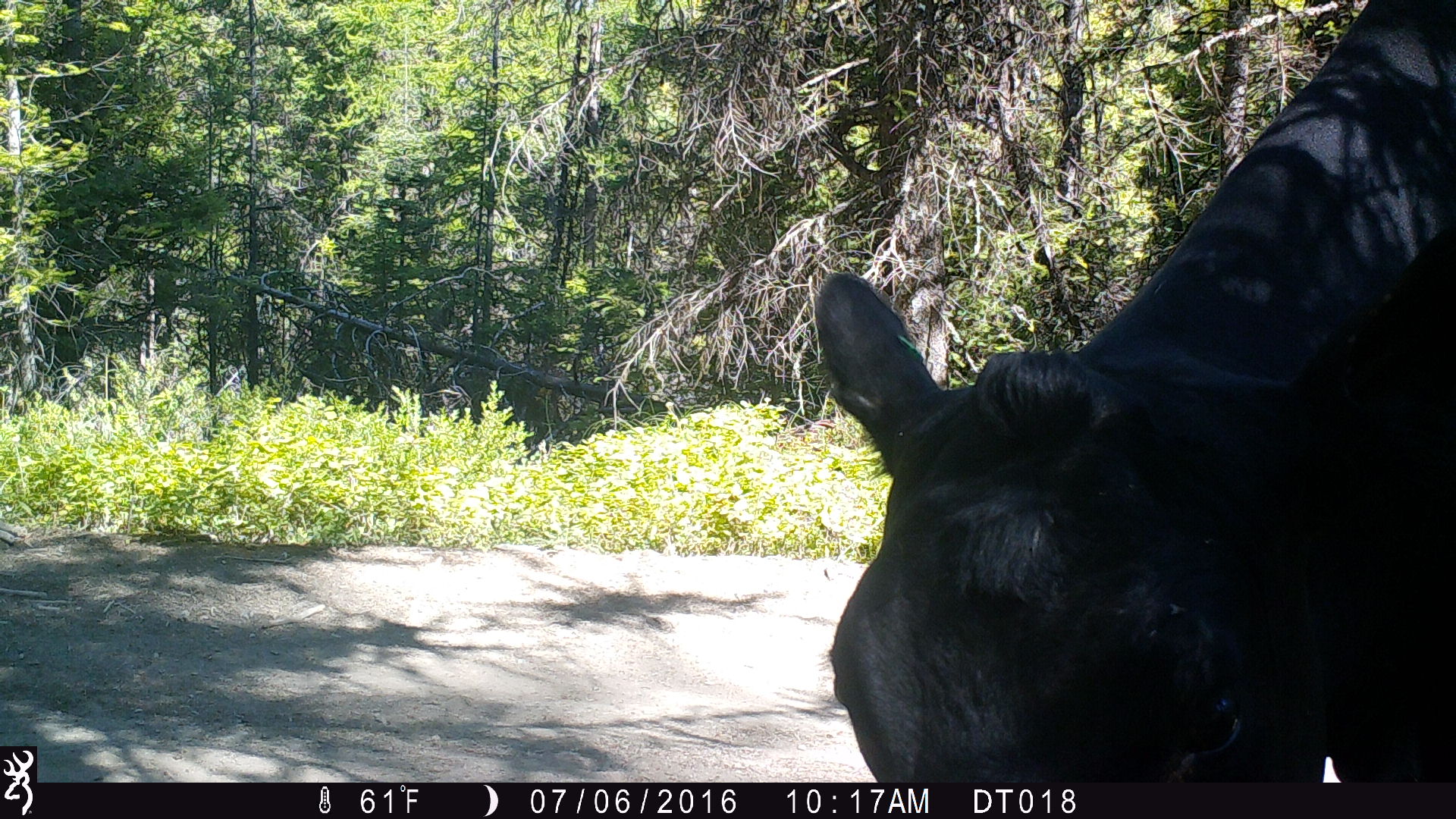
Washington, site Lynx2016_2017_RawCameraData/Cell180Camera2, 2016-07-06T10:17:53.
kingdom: Animalia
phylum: Chordata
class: Mammalia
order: Artiodactyla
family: Bovidae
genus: Bos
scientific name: Bos taurus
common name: domestic cattle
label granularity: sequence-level